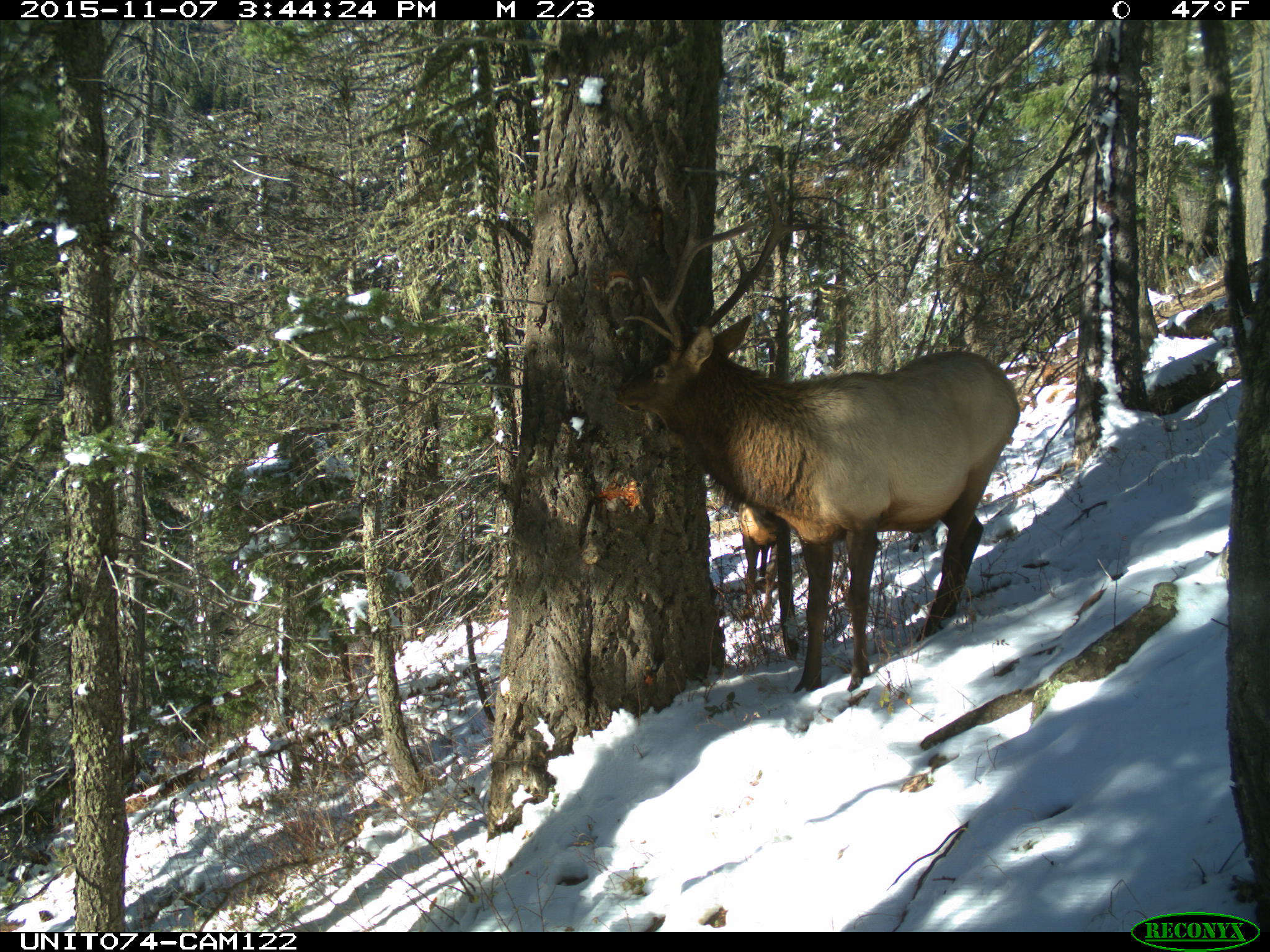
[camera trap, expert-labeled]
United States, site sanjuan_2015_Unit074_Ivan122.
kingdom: Animalia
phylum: Chordata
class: Mammalia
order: Artiodactyla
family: Cervidae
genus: Cervus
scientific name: Cervus elaphus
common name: red deer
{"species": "Cervus elaphus (red deer)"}